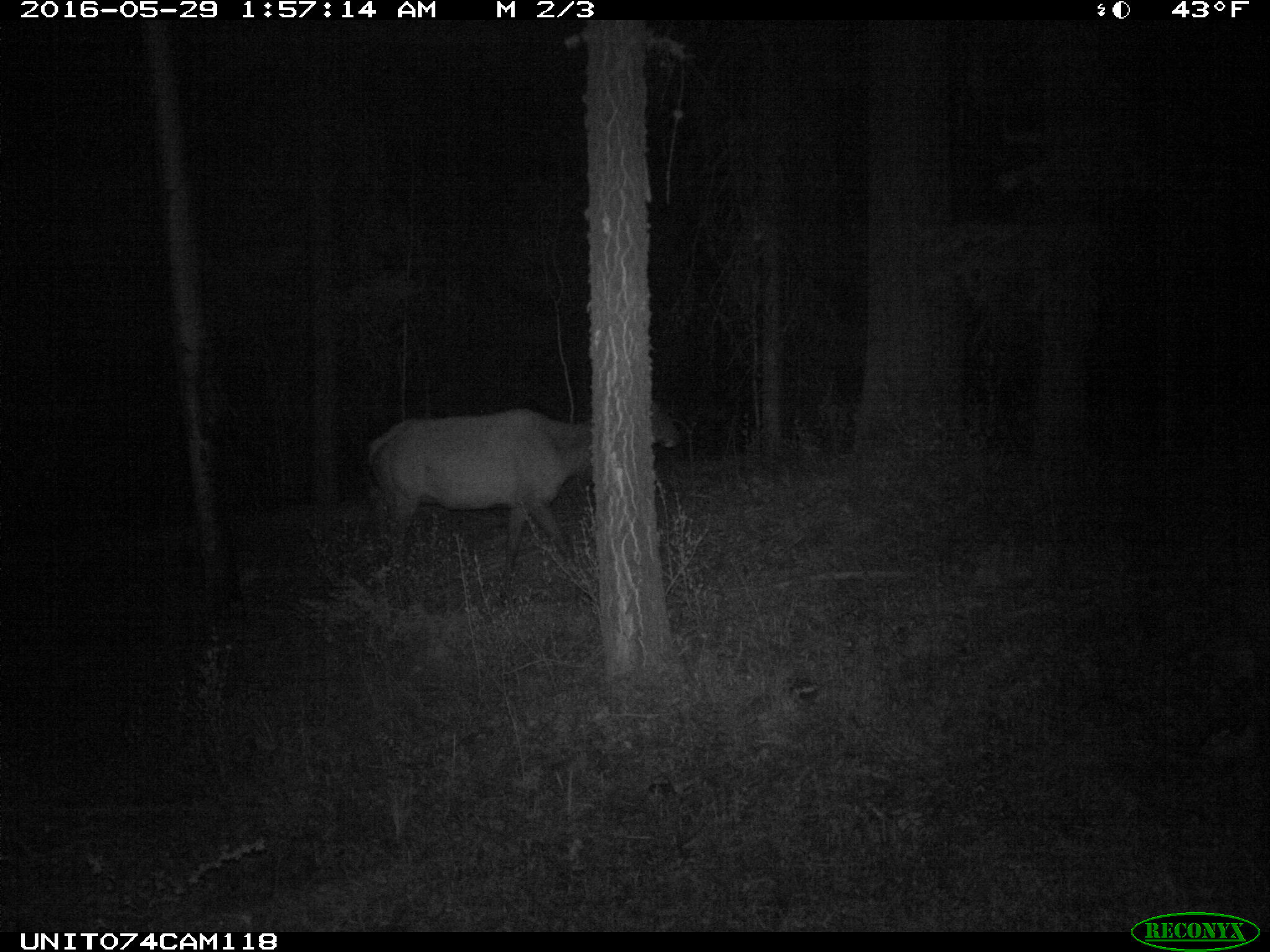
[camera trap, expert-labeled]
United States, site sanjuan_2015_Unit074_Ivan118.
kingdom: Animalia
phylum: Chordata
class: Mammalia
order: Artiodactyla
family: Cervidae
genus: Cervus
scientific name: Cervus elaphus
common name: red deer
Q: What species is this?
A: Cervus elaphus (red deer).